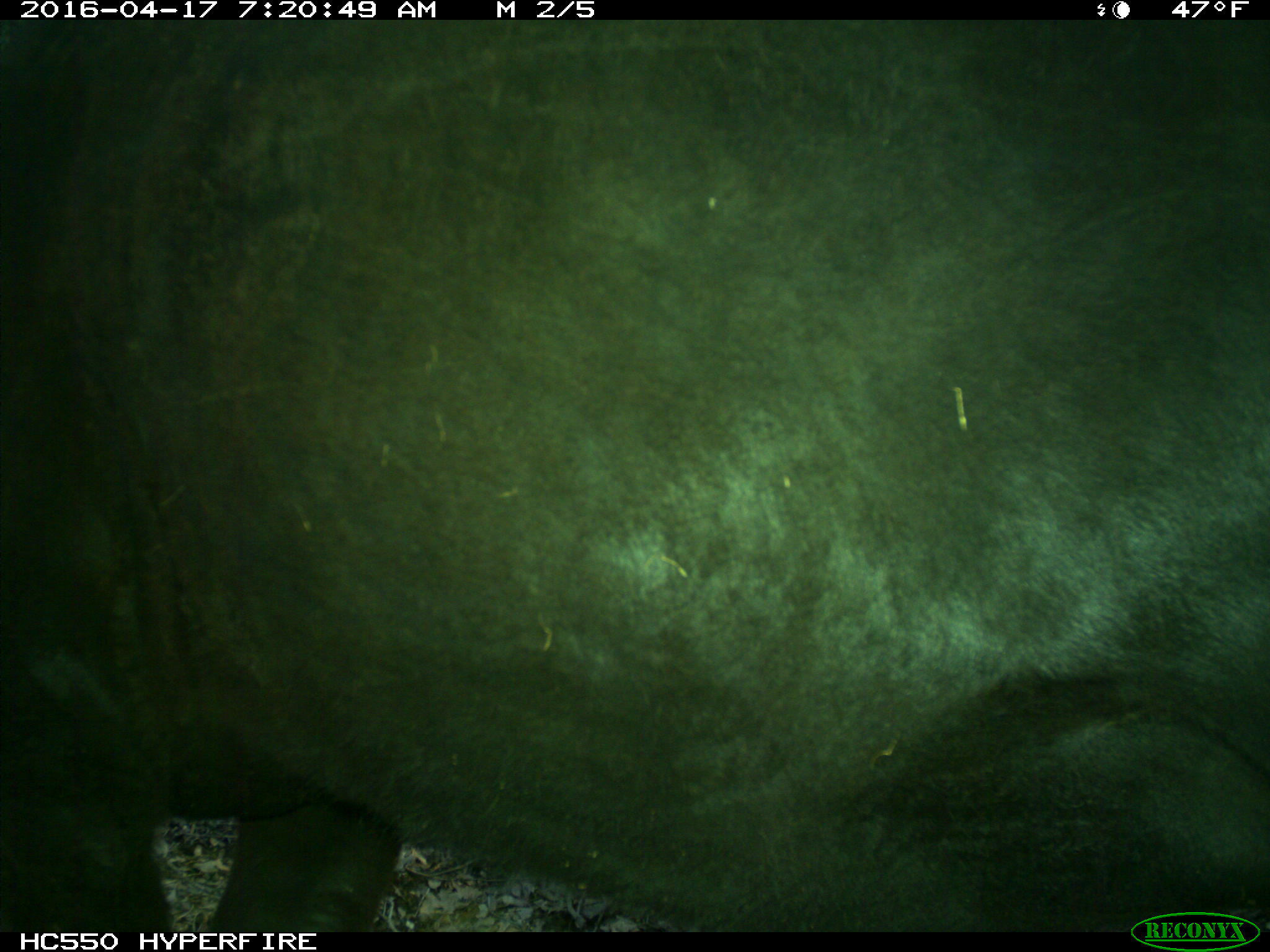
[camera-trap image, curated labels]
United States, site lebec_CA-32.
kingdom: Animalia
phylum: Chordata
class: Mammalia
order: Artiodactyla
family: Bovidae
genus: Bos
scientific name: Bos taurus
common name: domestic cow